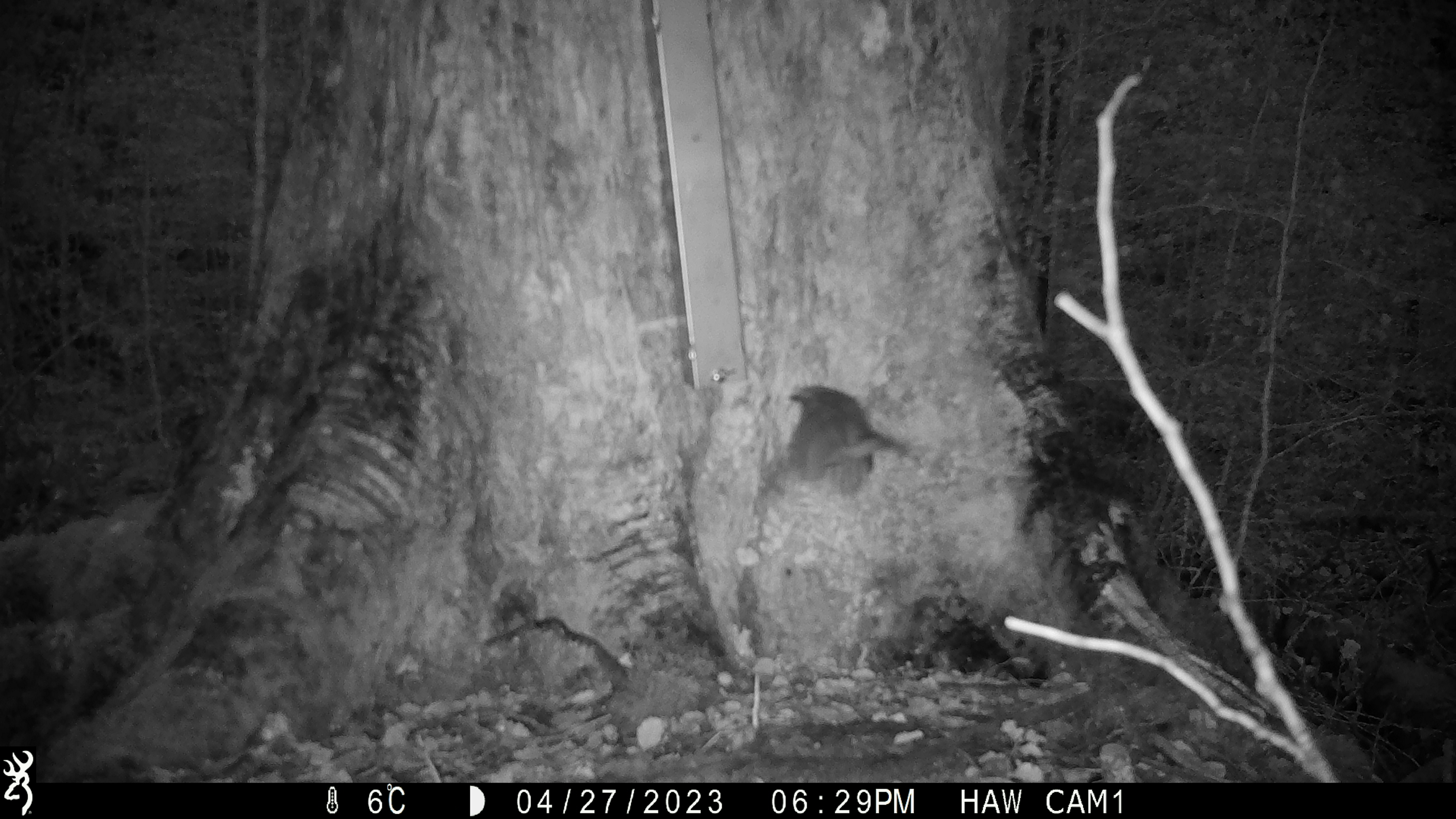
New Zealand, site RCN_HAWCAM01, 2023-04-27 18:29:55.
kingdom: Animalia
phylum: Chordata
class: Aves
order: Passeriformes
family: Petroicidae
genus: Petroica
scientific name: Petroica australis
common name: new zealand robin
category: robin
Robin (new zealand robin) (Petroica australis).